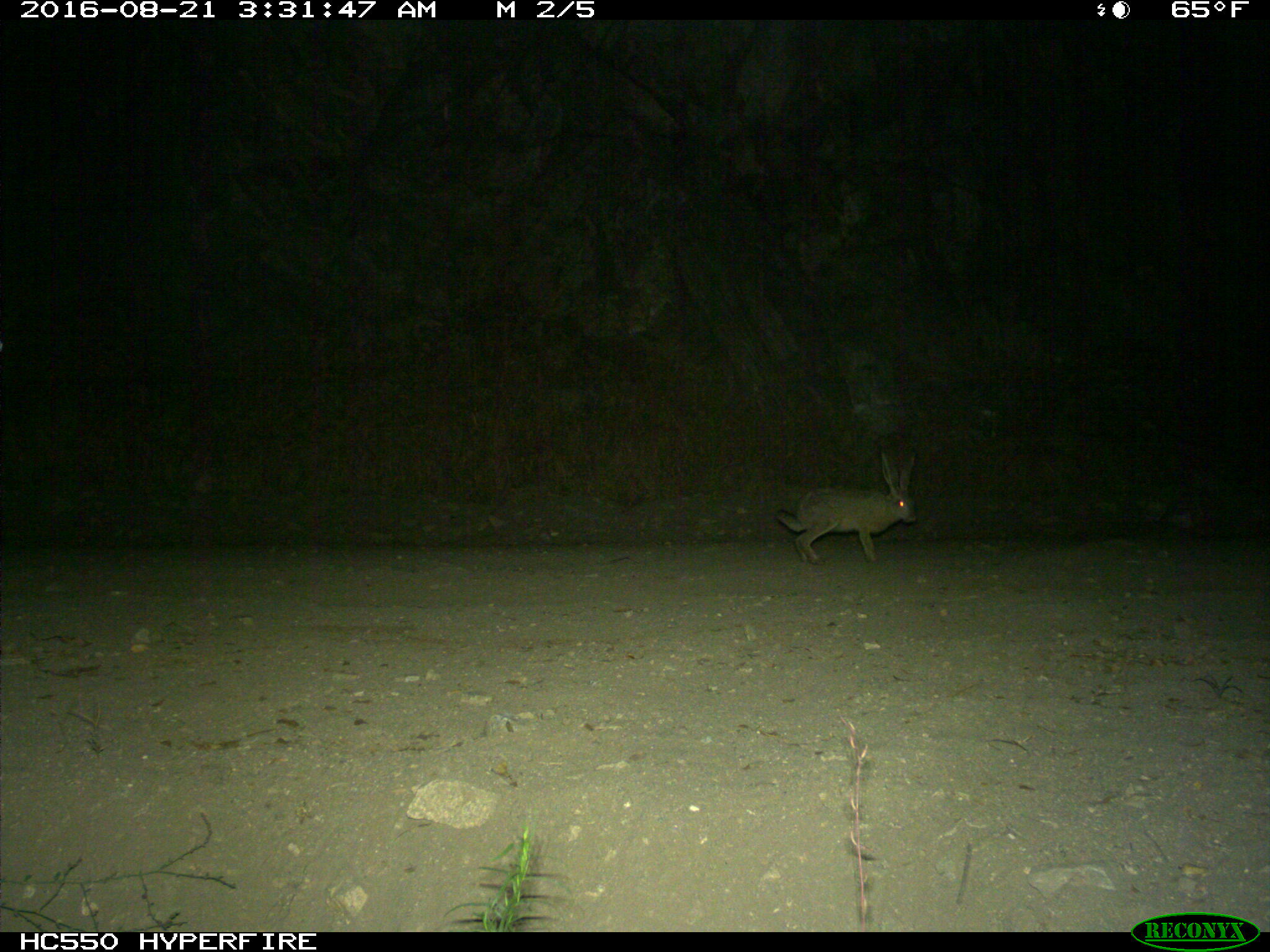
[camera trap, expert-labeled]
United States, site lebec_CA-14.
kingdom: Animalia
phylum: Chordata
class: Mammalia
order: Lagomorpha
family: Leporidae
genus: Lepus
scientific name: Lepus californicus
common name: black-tailed jackrabbit